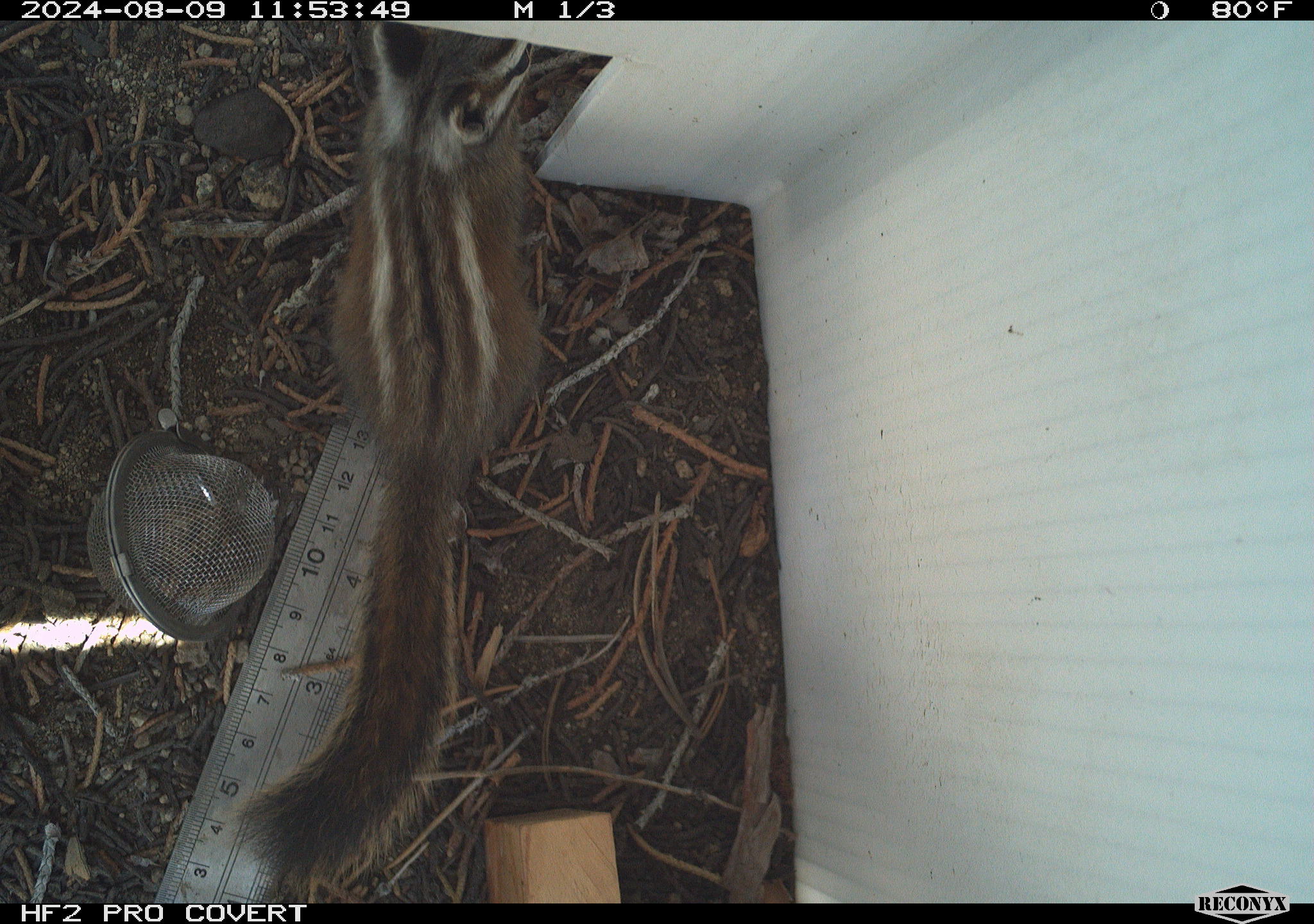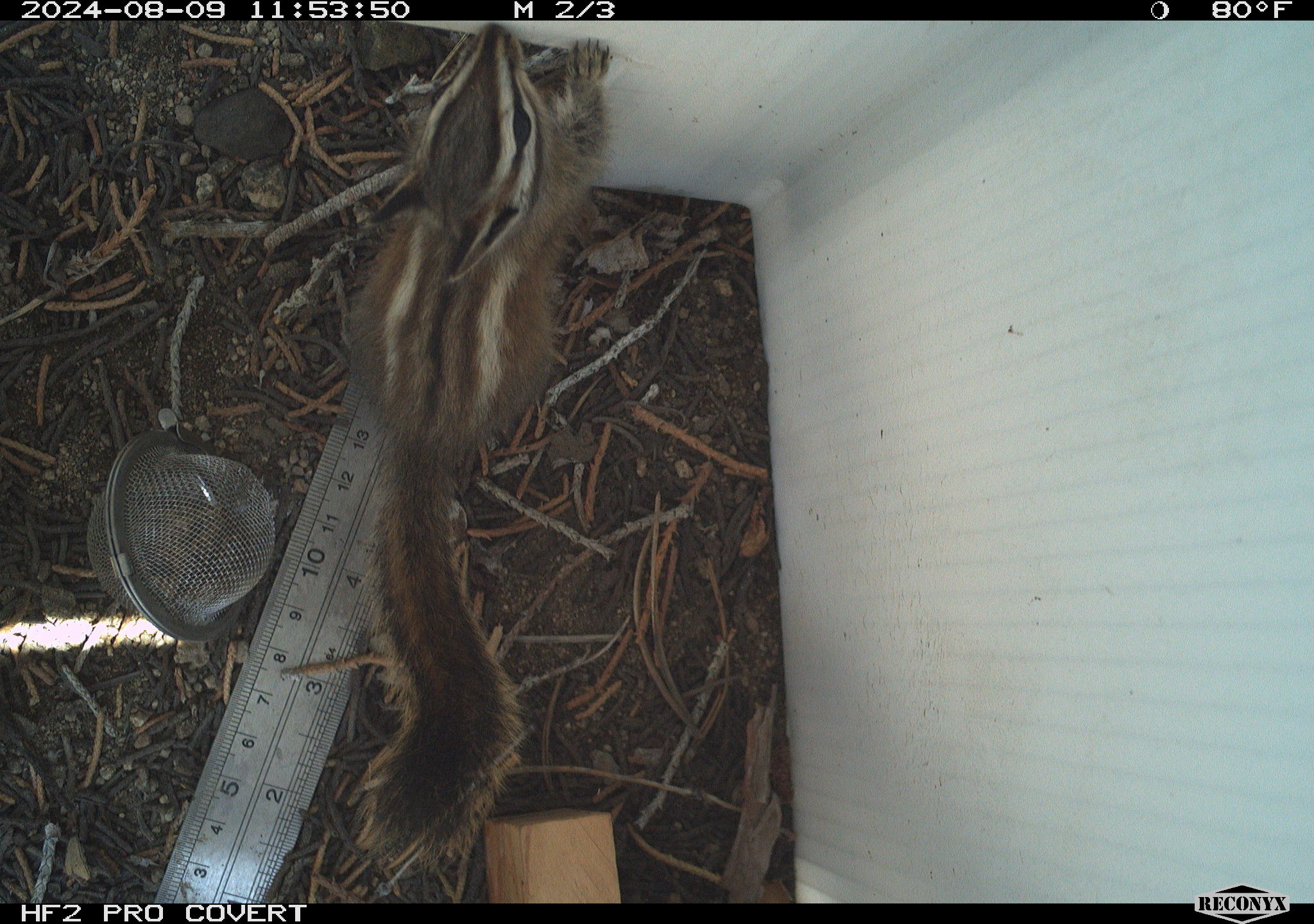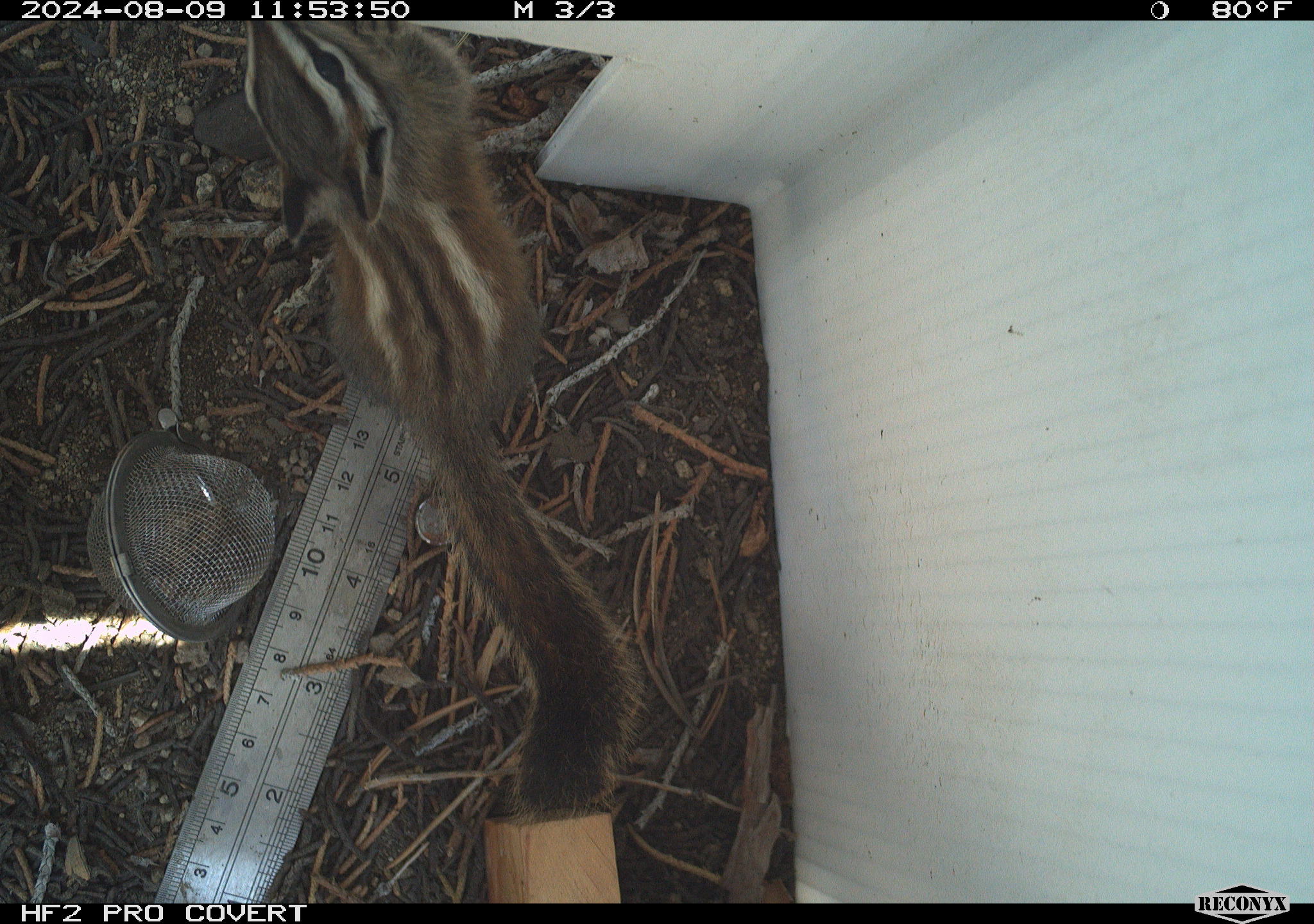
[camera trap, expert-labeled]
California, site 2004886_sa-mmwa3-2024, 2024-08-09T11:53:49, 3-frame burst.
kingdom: Animalia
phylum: Chordata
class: Mammalia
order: Rodentia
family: Sciuridae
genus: Neotamias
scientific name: Neotamias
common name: western chipmunks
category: neotamias species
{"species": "neotamias species (western chipmunks) (Neotamias)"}